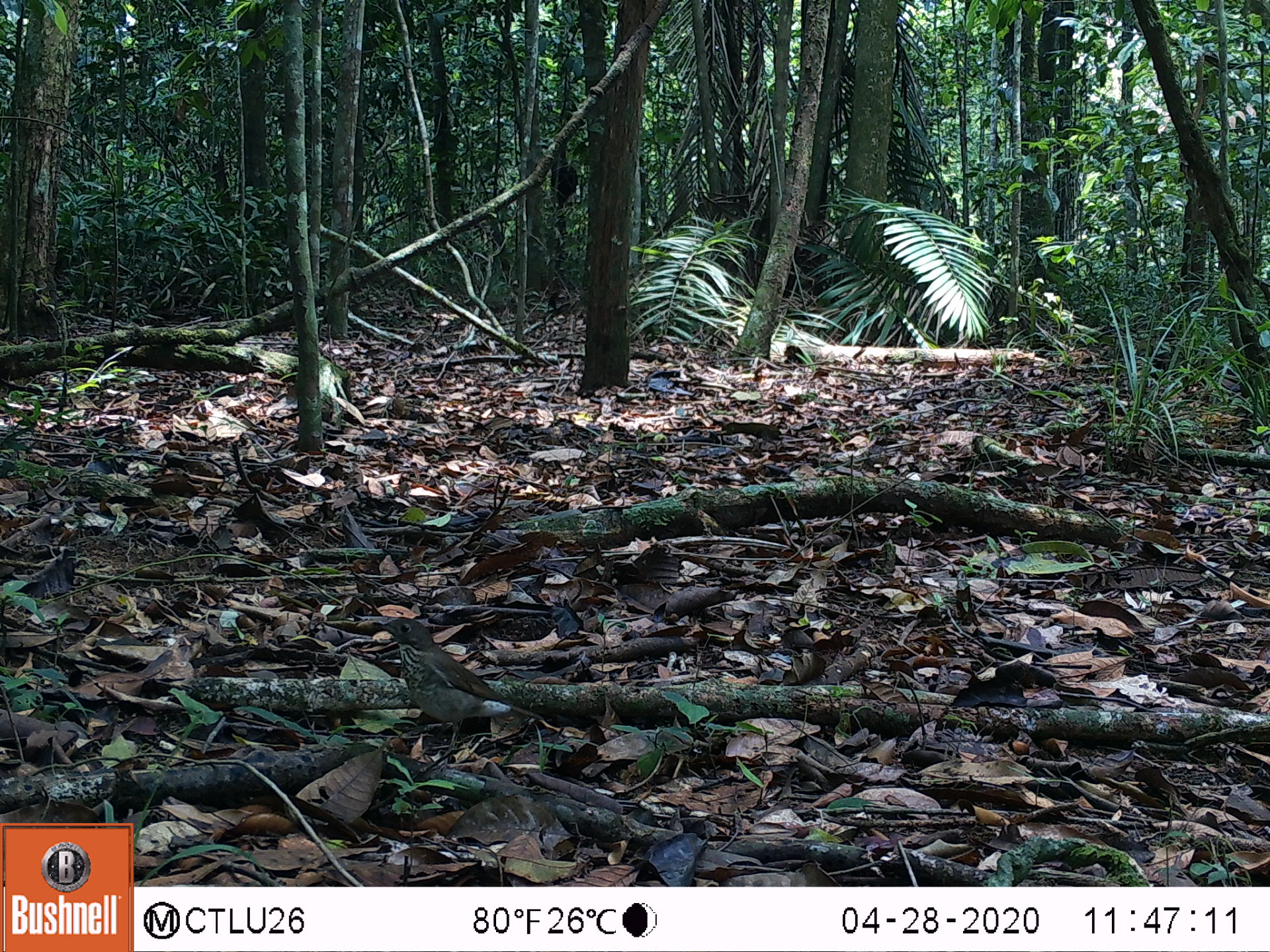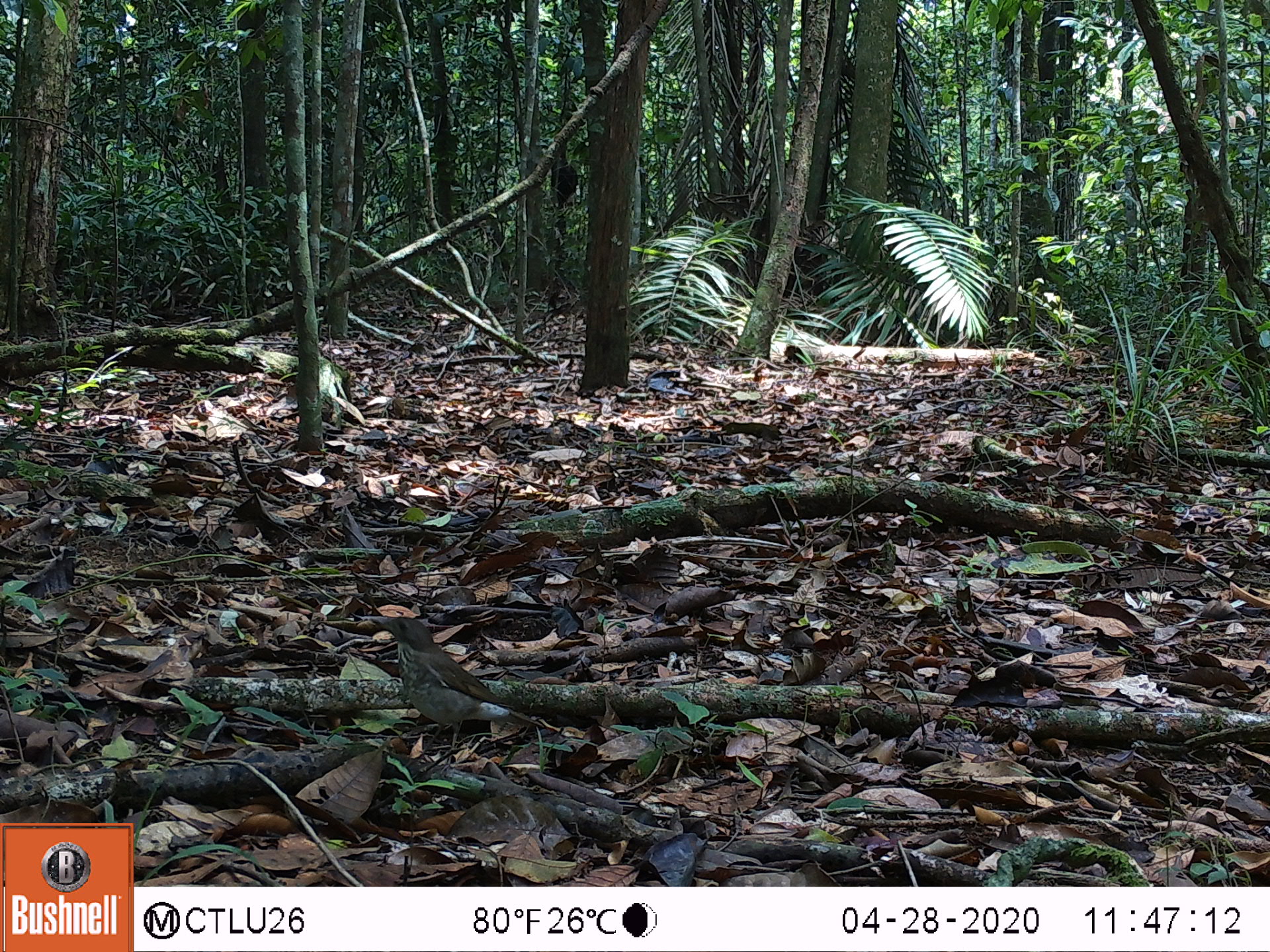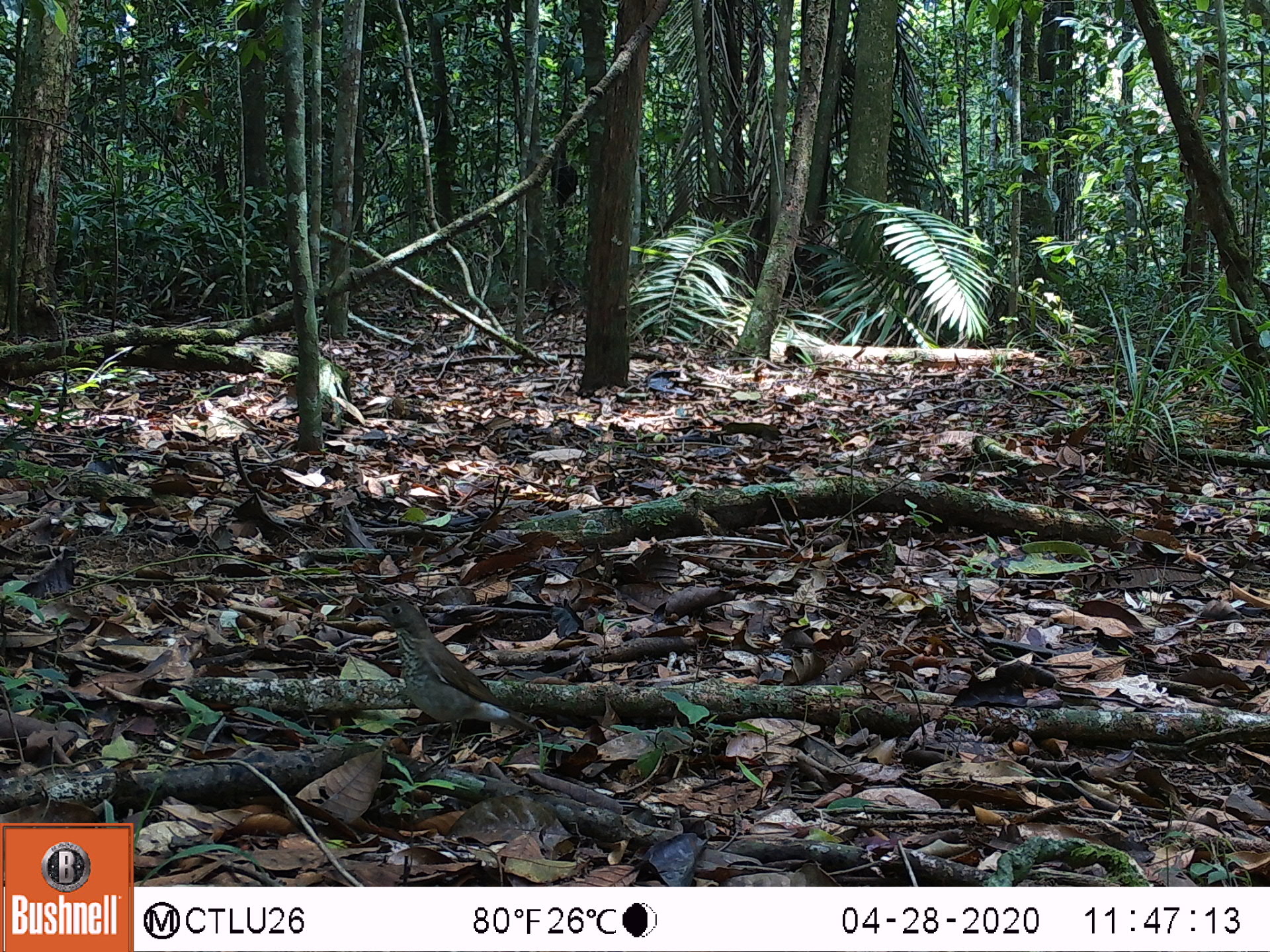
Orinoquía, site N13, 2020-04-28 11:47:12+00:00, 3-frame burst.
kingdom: Animalia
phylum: Chordata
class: Aves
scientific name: Aves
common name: bird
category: unknown bird